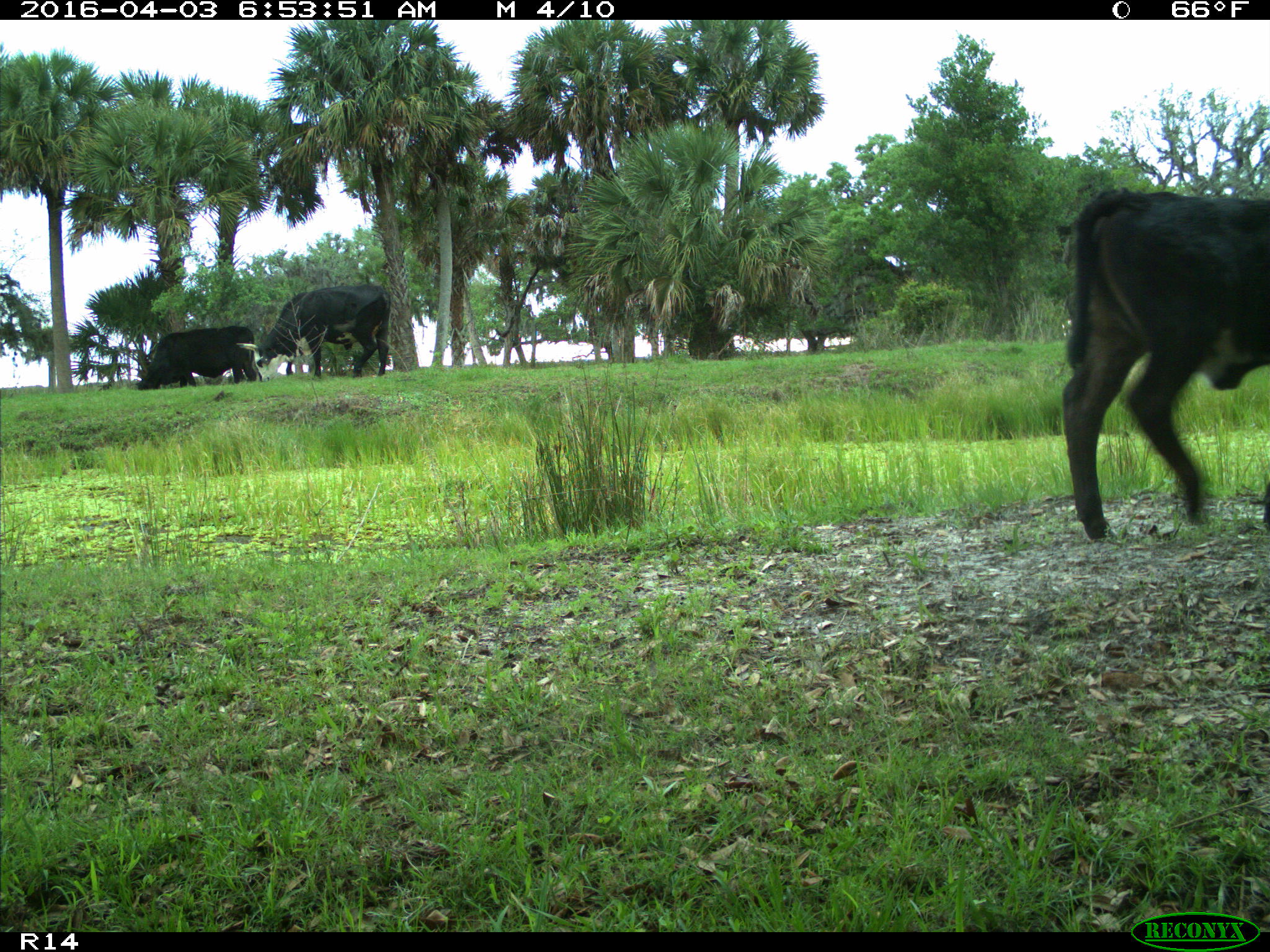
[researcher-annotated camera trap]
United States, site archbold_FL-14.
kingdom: Animalia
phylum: Chordata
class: Mammalia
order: Artiodactyla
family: Bovidae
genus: Bos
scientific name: Bos taurus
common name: domestic cow